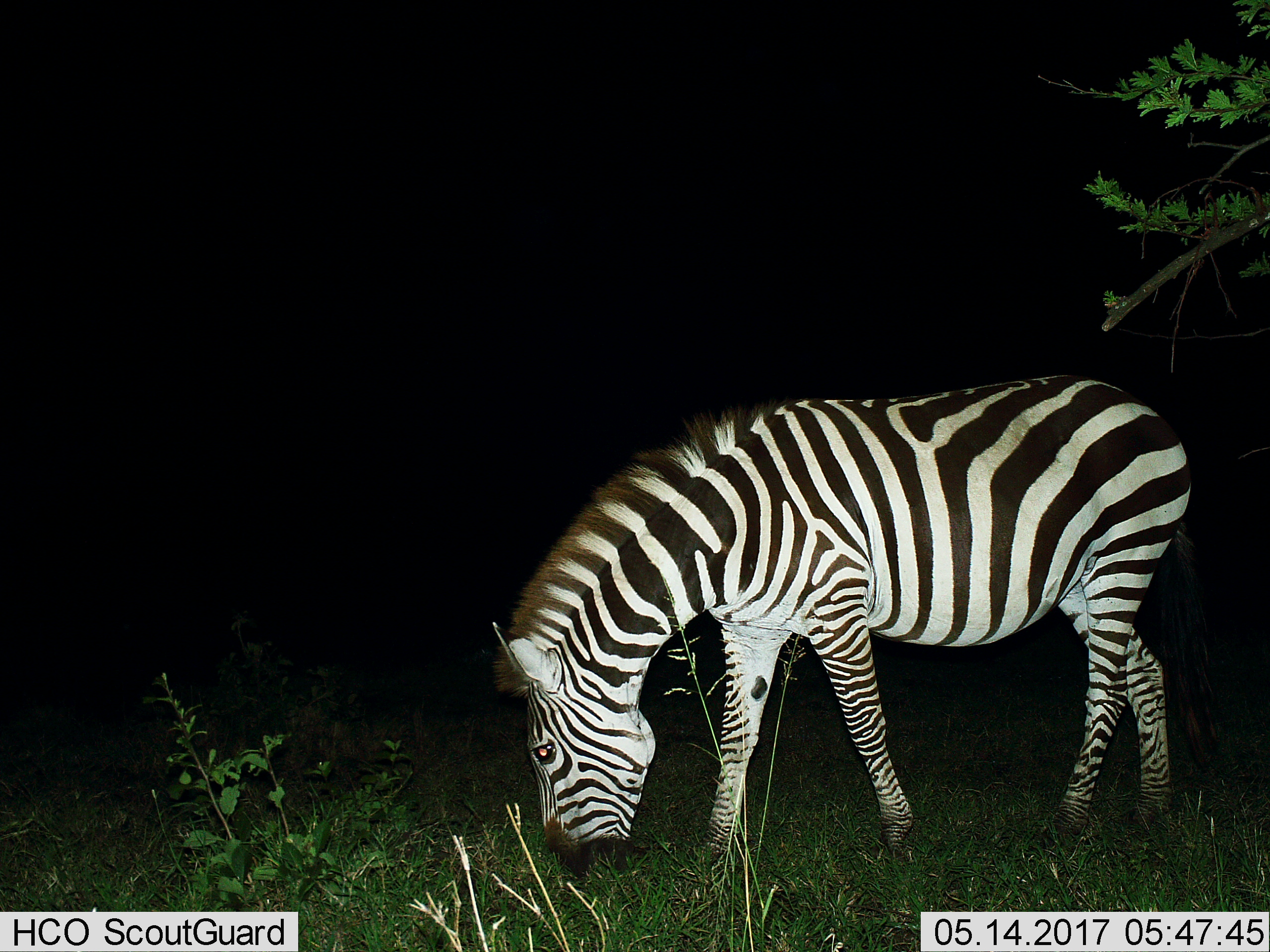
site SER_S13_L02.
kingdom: Animalia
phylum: Chordata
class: Mammalia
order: Perissodactyla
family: Equidae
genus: Equus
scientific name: Equus quagga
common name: plains zebra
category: zebraplains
Zebraplains (plains zebra) (Equus quagga), count 1. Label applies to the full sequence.